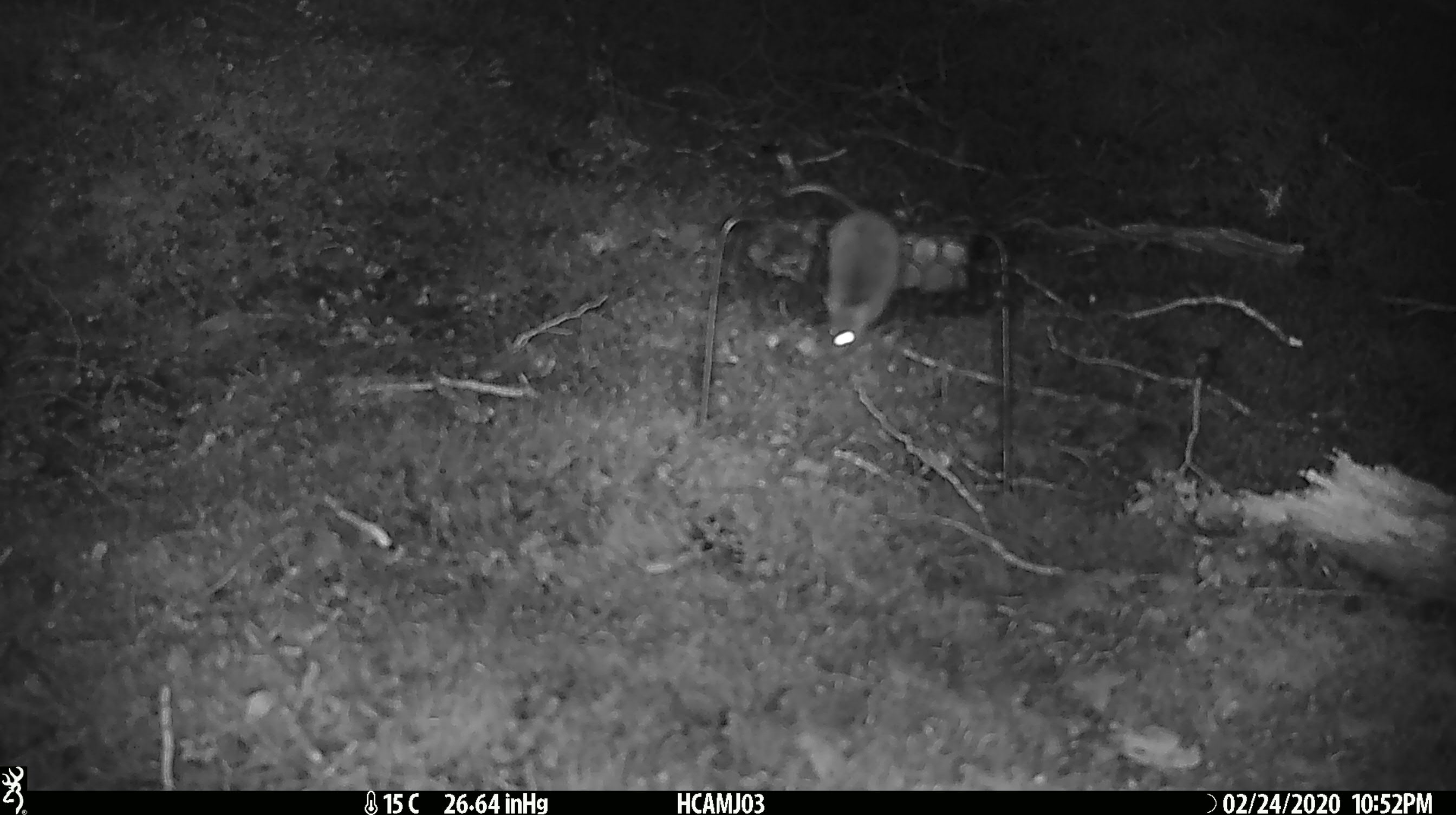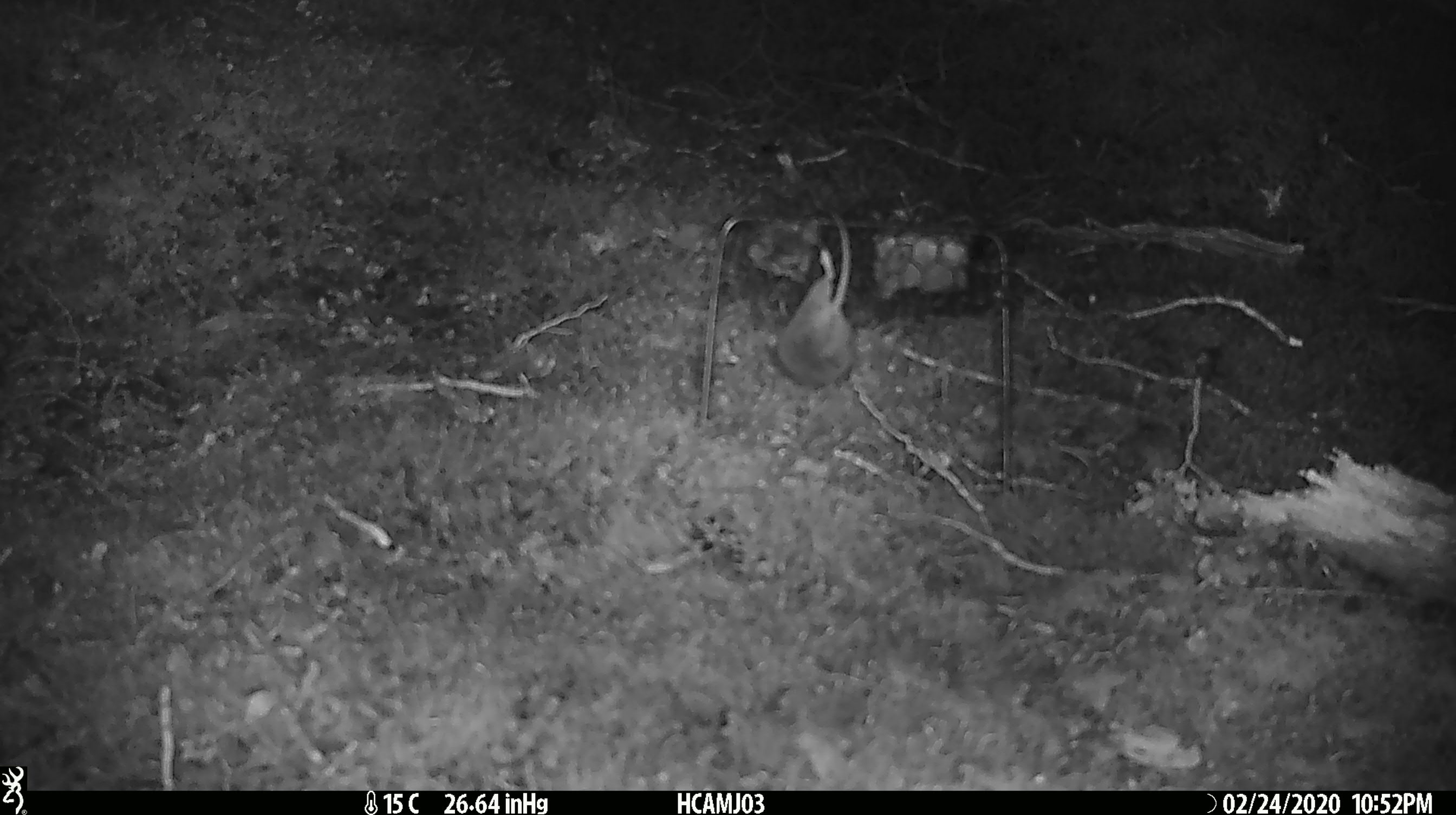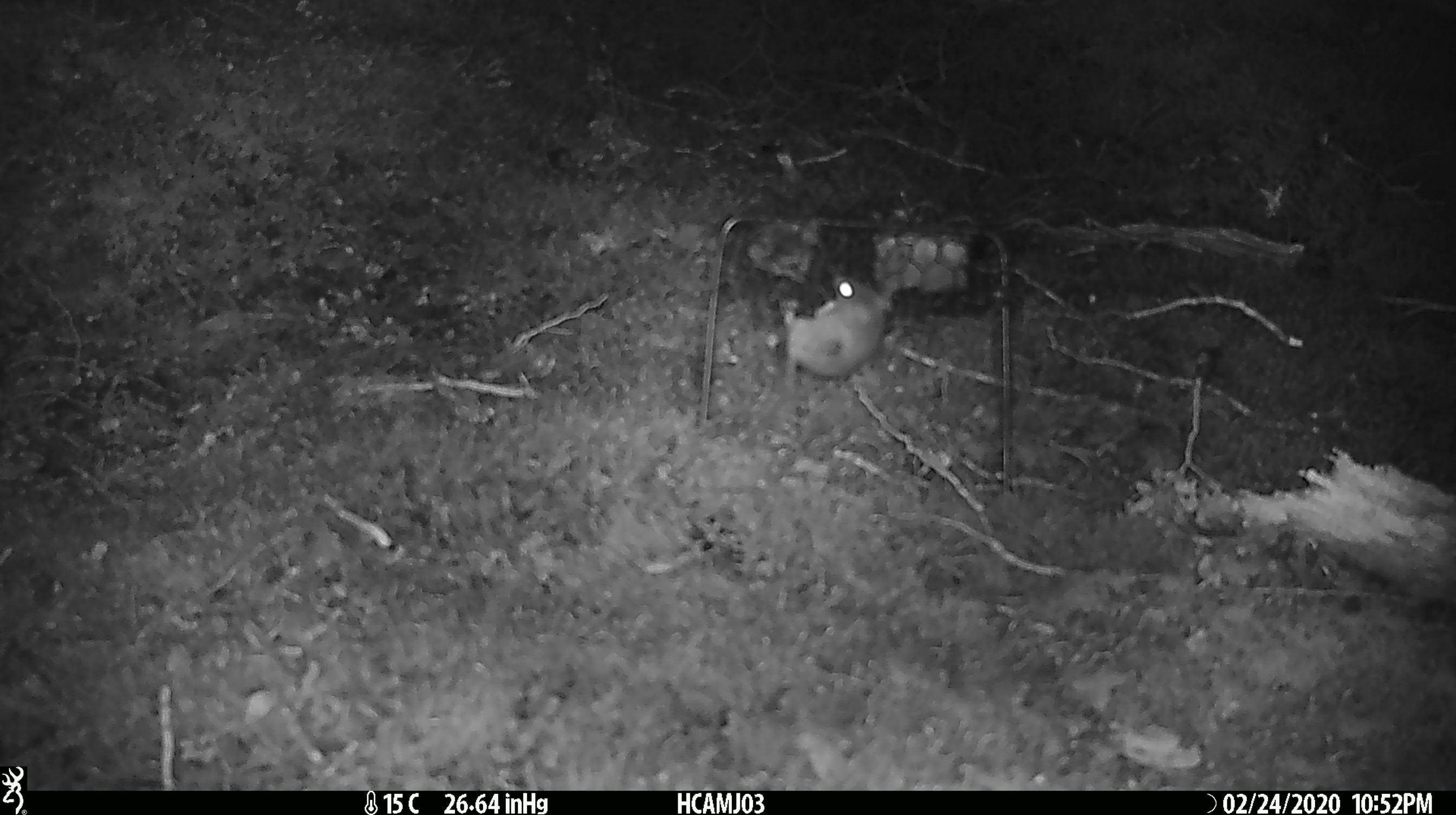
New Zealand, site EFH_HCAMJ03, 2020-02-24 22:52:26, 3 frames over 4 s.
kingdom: Animalia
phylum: Chordata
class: Mammalia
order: Rodentia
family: Muridae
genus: Mus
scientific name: Mus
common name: mouse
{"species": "mouse (Mus)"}